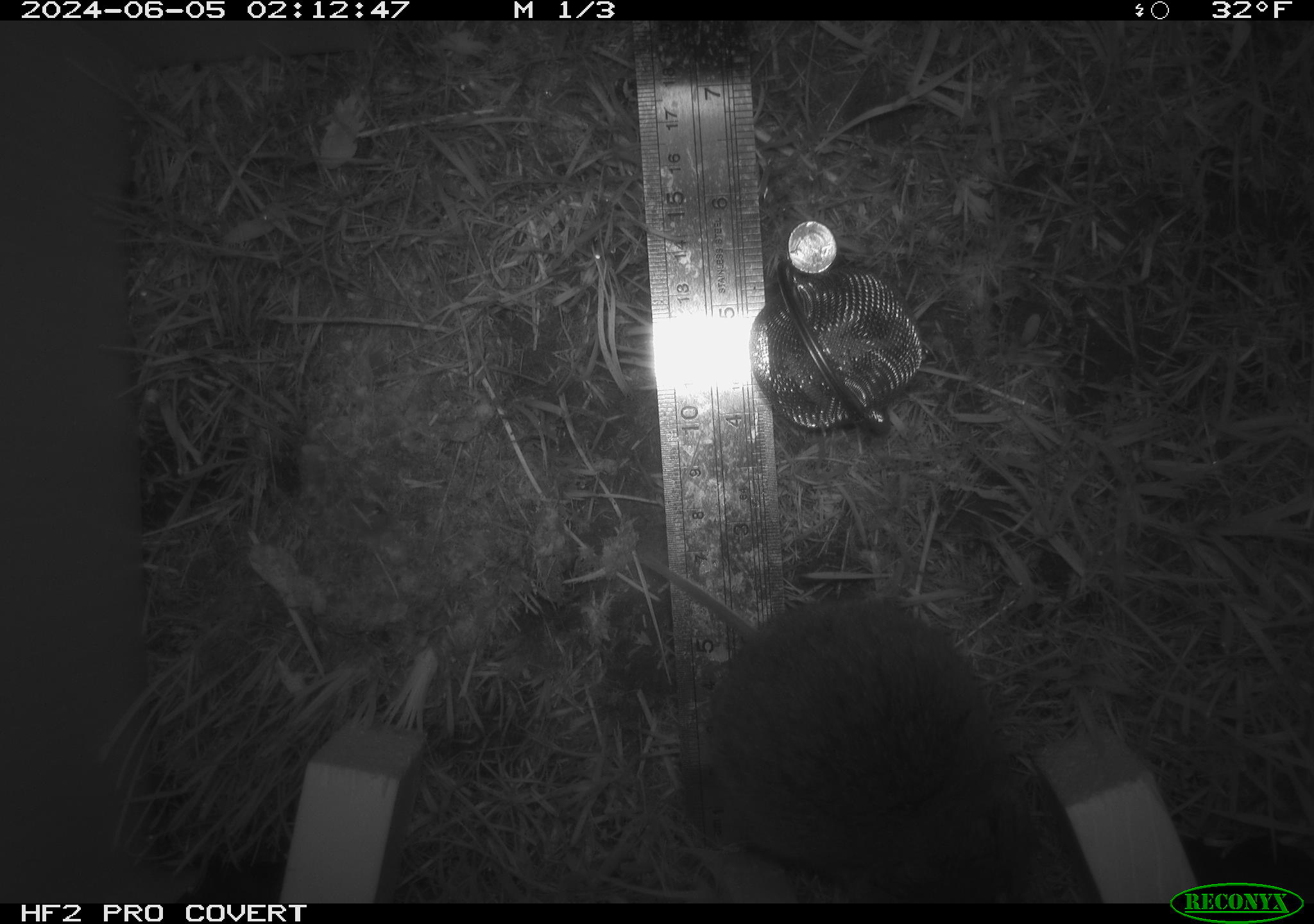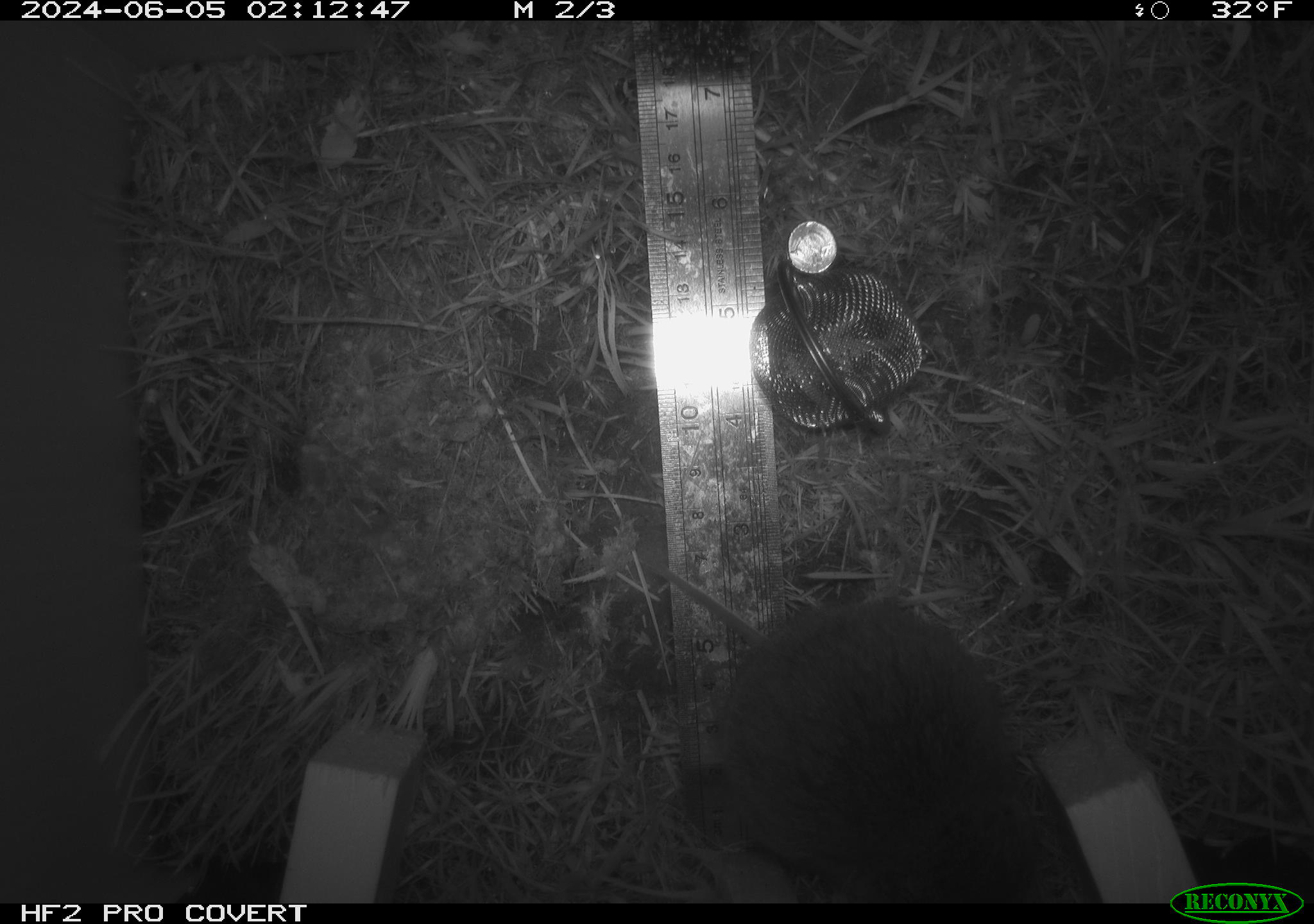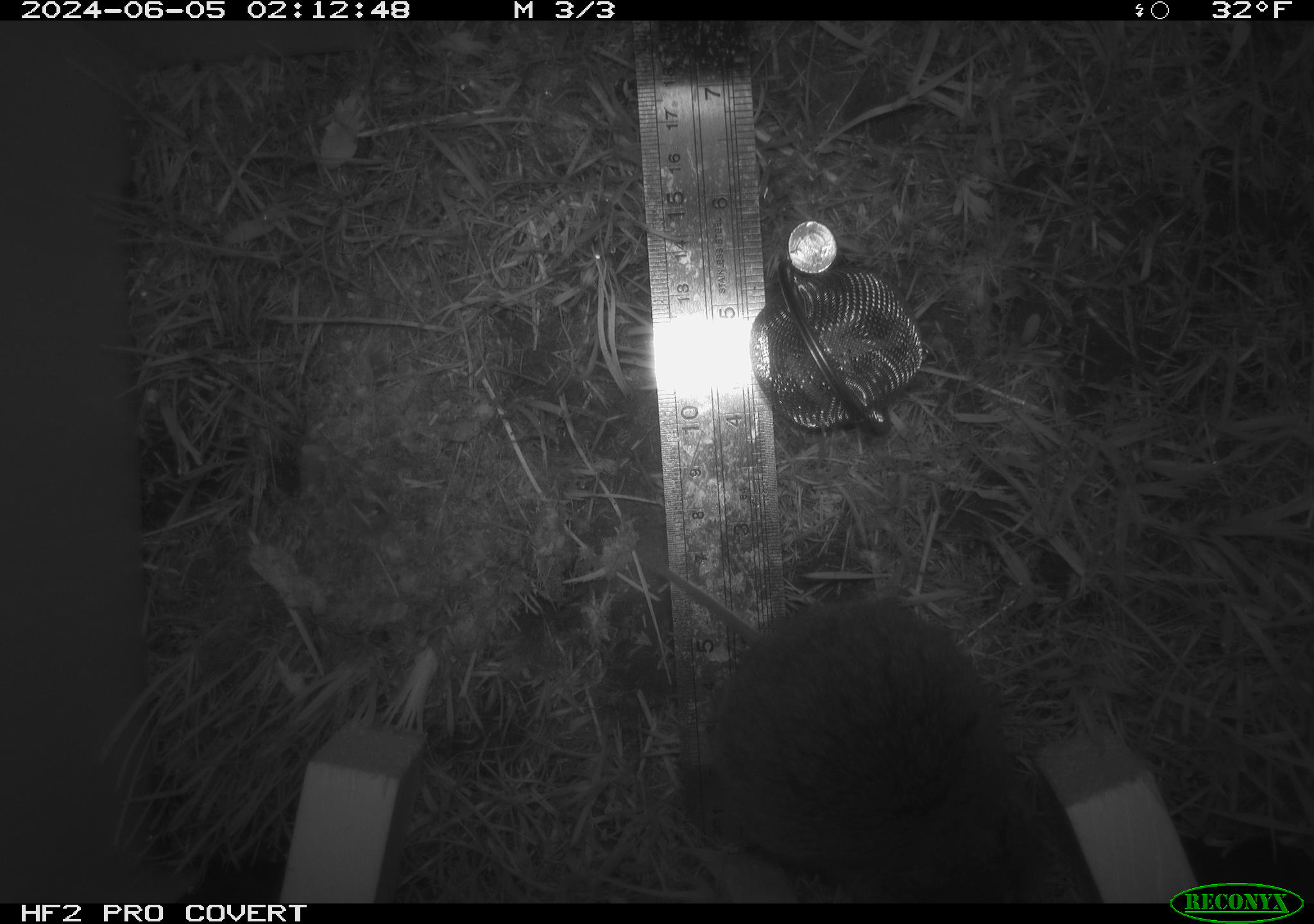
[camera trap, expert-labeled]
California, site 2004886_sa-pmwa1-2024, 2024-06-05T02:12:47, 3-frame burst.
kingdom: Animalia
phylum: Chordata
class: Mammalia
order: Rodentia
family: Cricetidae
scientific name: Arvicolinae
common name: voles, lemmings, and muskrats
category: arvicolinae subfamily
Arvicolinae subfamily (voles, lemmings, and muskrats) (Arvicolinae).